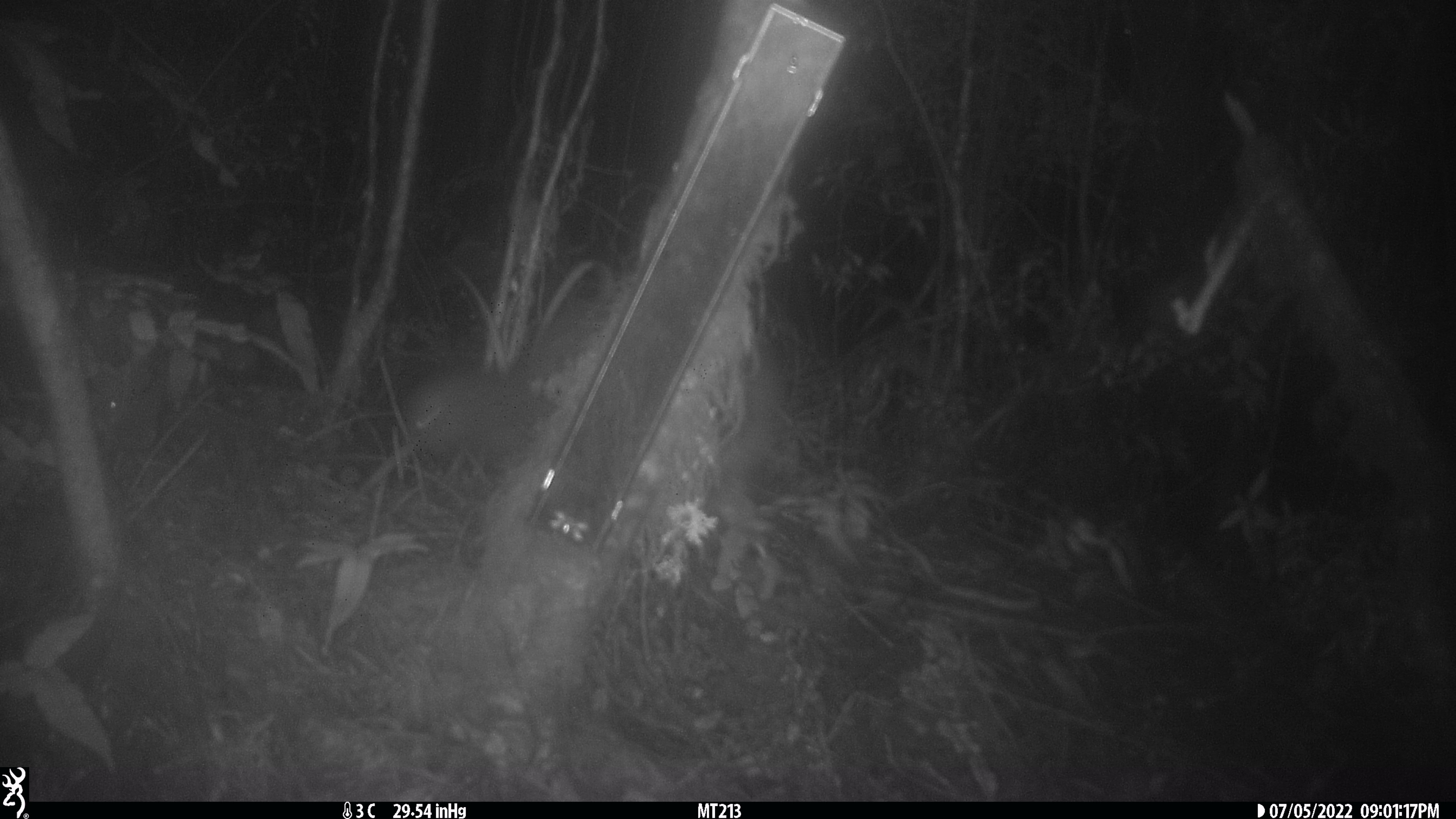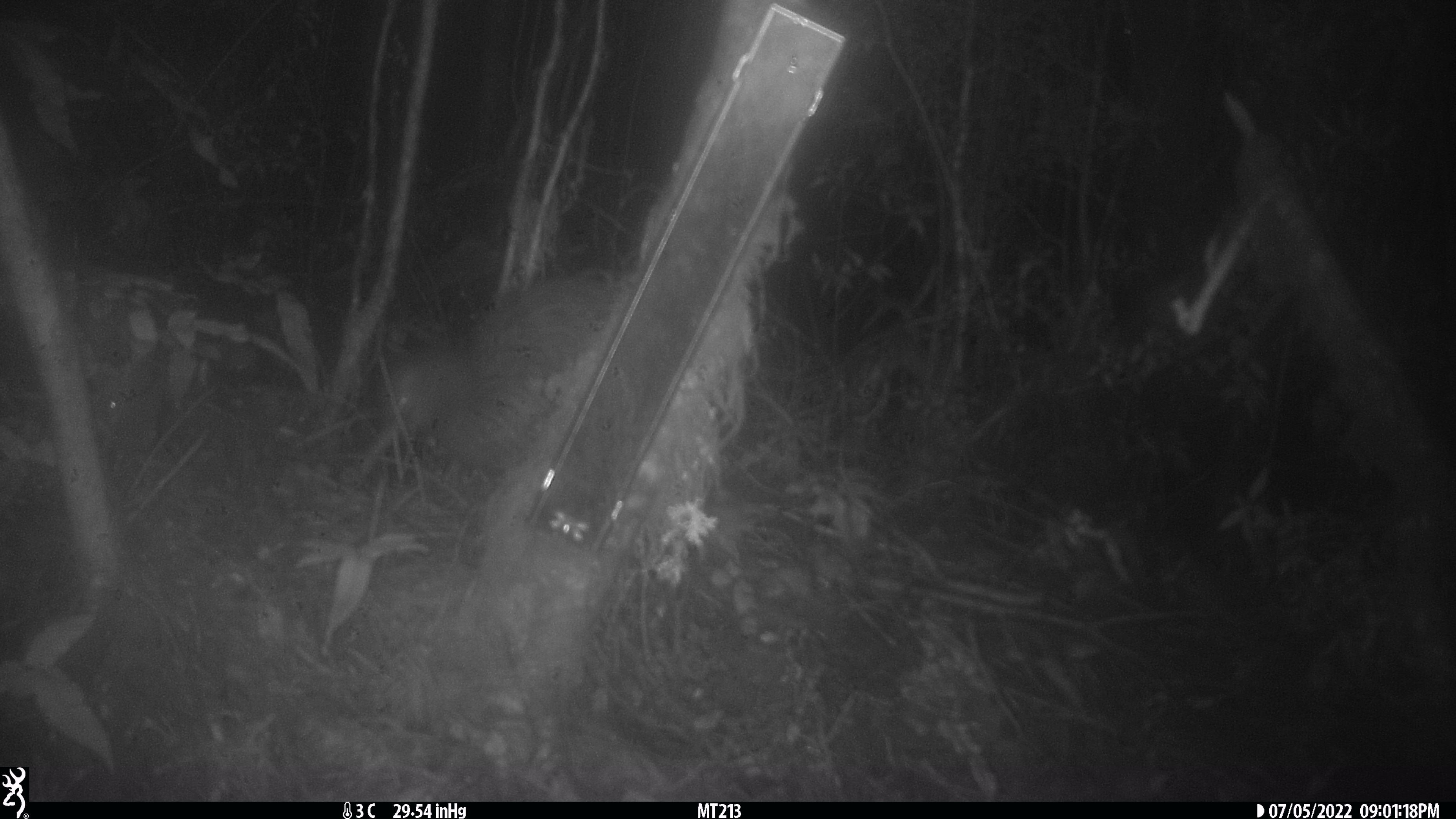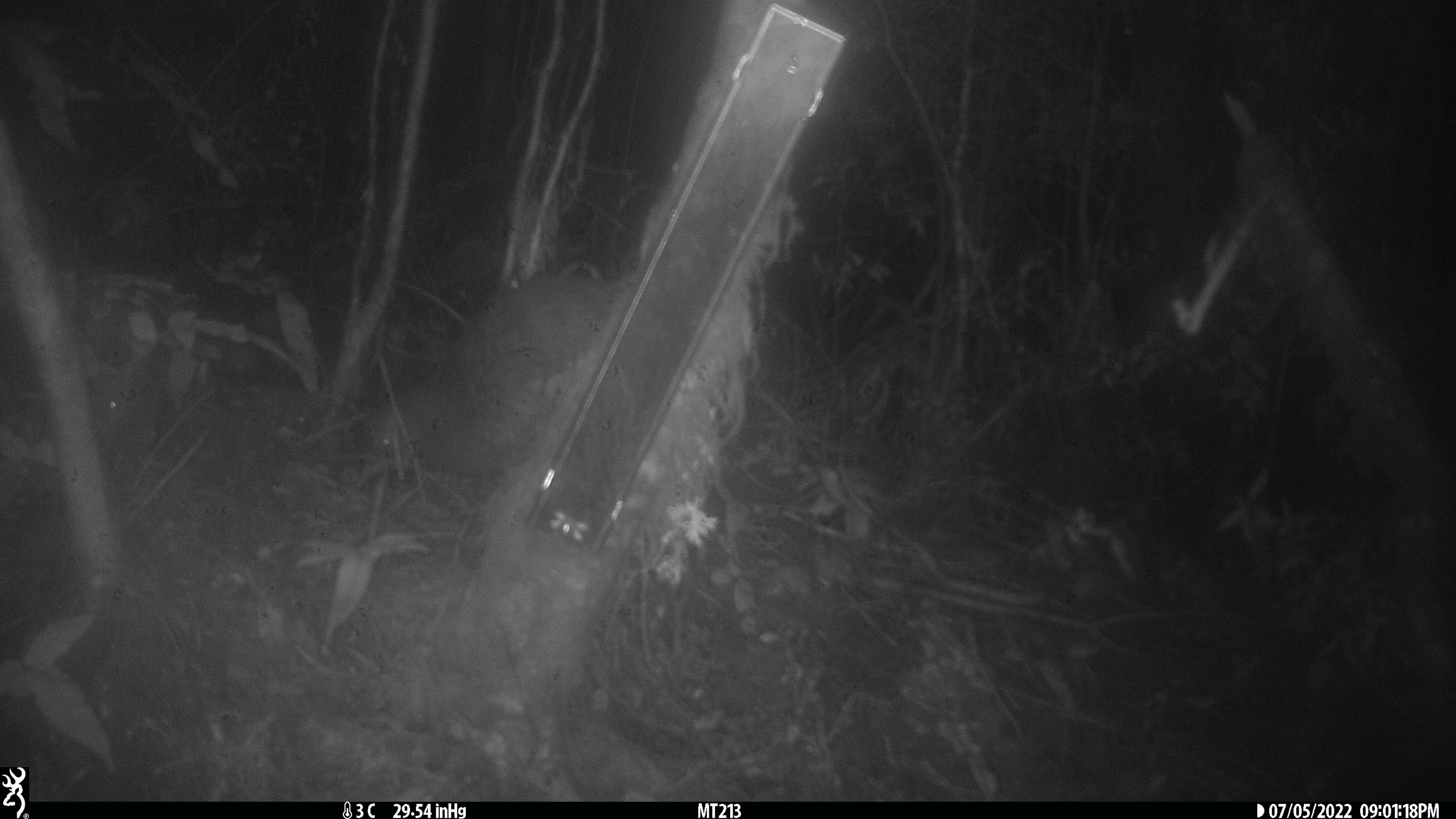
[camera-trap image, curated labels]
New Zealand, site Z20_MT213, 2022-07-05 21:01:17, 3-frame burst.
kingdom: Animalia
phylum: Chordata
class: Aves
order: Apterygiformes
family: Apterygidae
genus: Apteryx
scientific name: Apteryx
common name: kiwi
Kiwi (Apteryx).